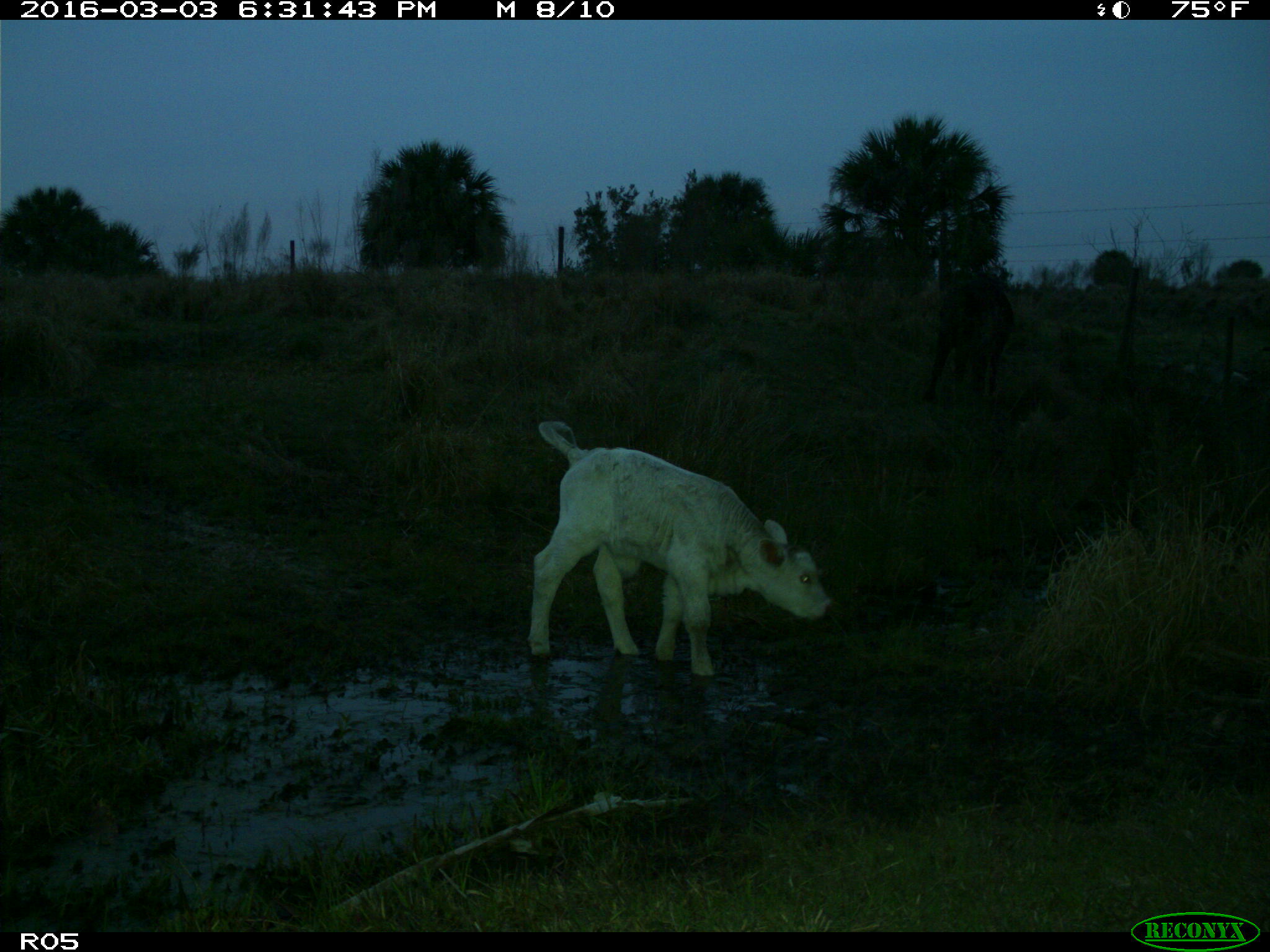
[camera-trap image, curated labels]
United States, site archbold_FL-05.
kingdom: Animalia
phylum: Chordata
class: Mammalia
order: Artiodactyla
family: Bovidae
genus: Bos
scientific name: Bos taurus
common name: domestic cow